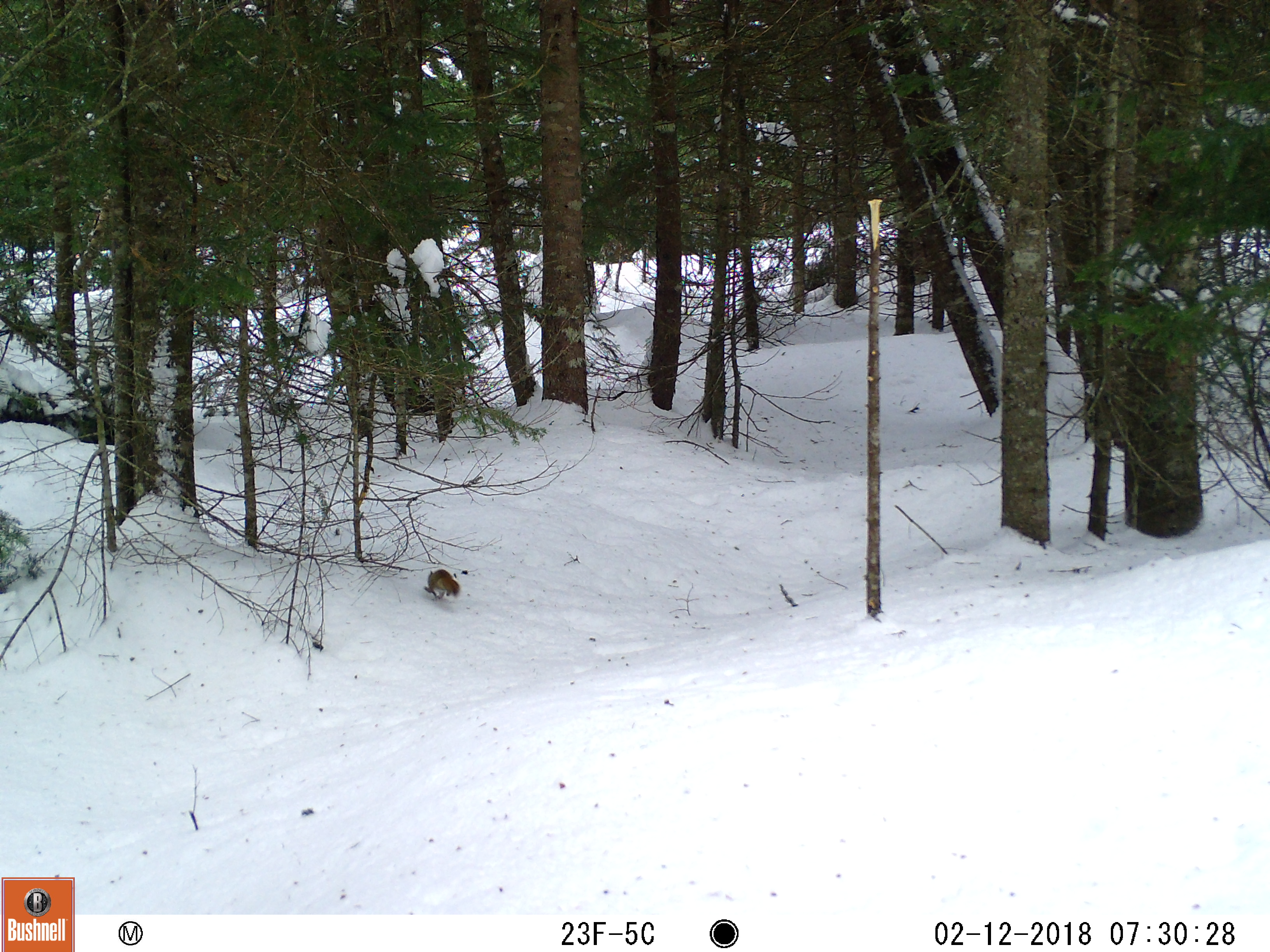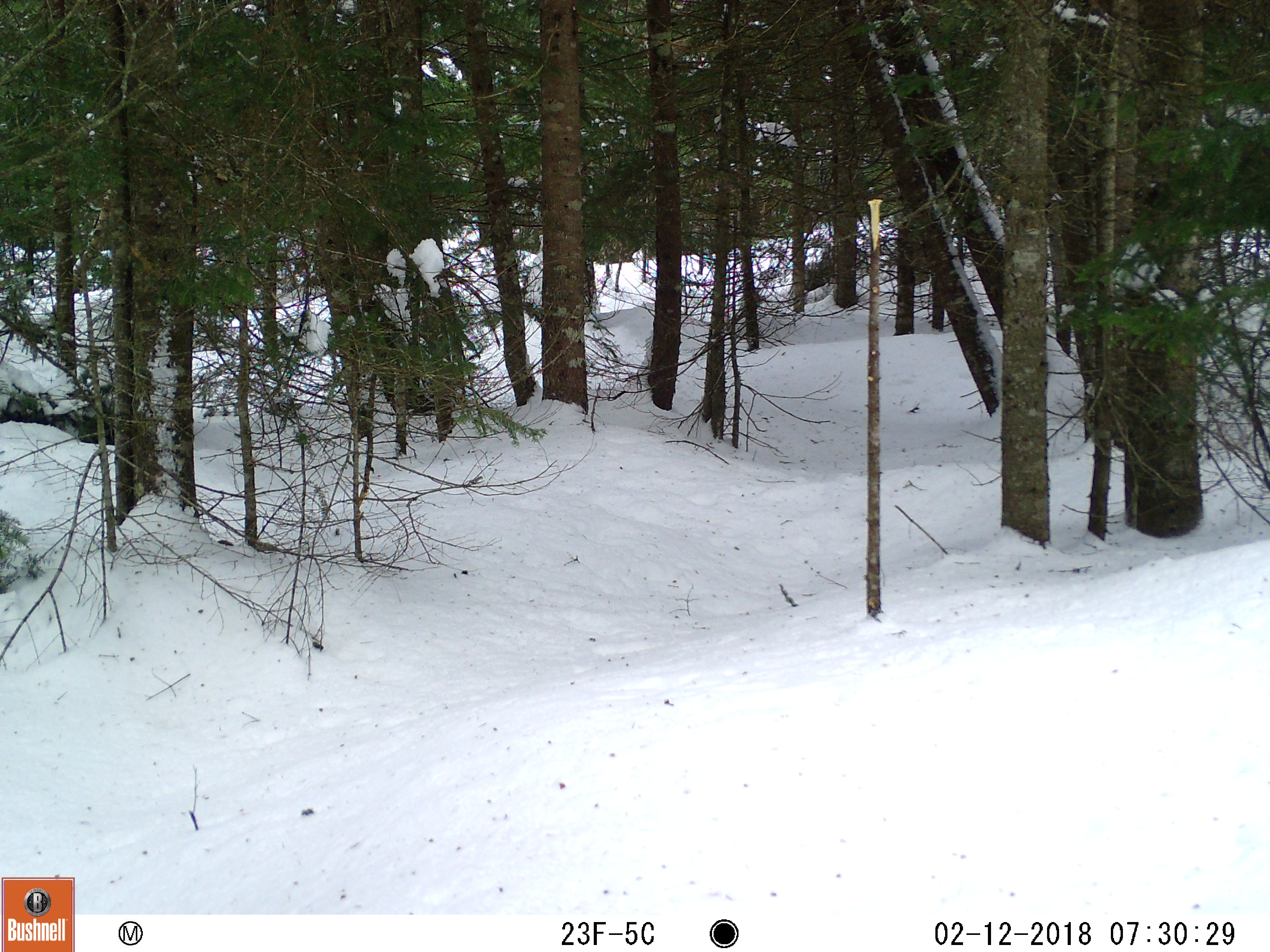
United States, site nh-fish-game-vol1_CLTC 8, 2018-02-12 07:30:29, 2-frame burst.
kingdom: Animalia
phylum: Chordata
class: Mammalia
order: Rodentia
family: Sciuridae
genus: Tamiasciurus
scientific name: Tamiasciurus hudsonicus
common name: red squirrel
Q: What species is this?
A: Red squirrel (Tamiasciurus hudsonicus).